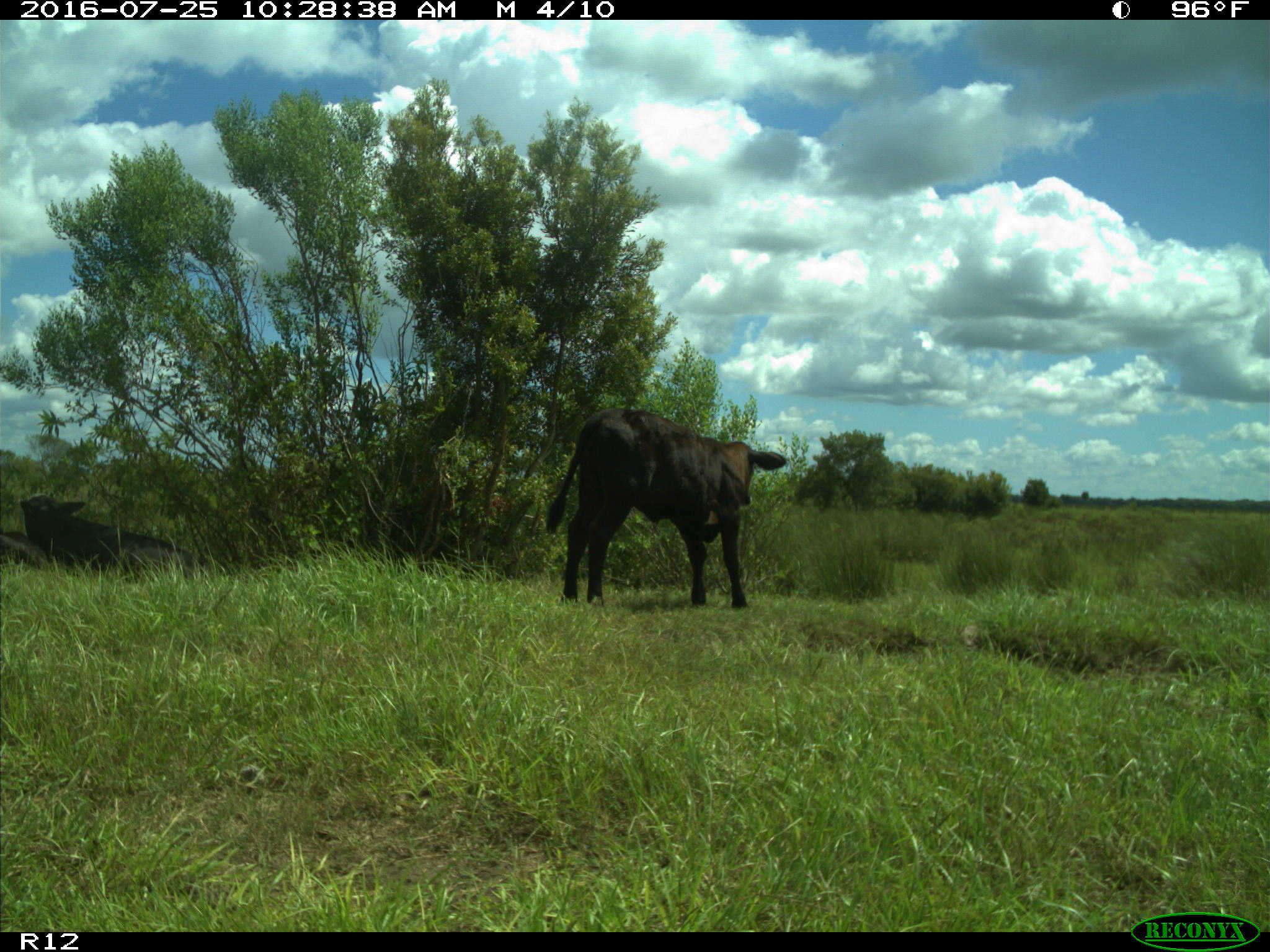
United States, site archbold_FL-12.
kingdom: Animalia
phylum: Chordata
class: Mammalia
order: Artiodactyla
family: Bovidae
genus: Bos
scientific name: Bos taurus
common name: domestic cow